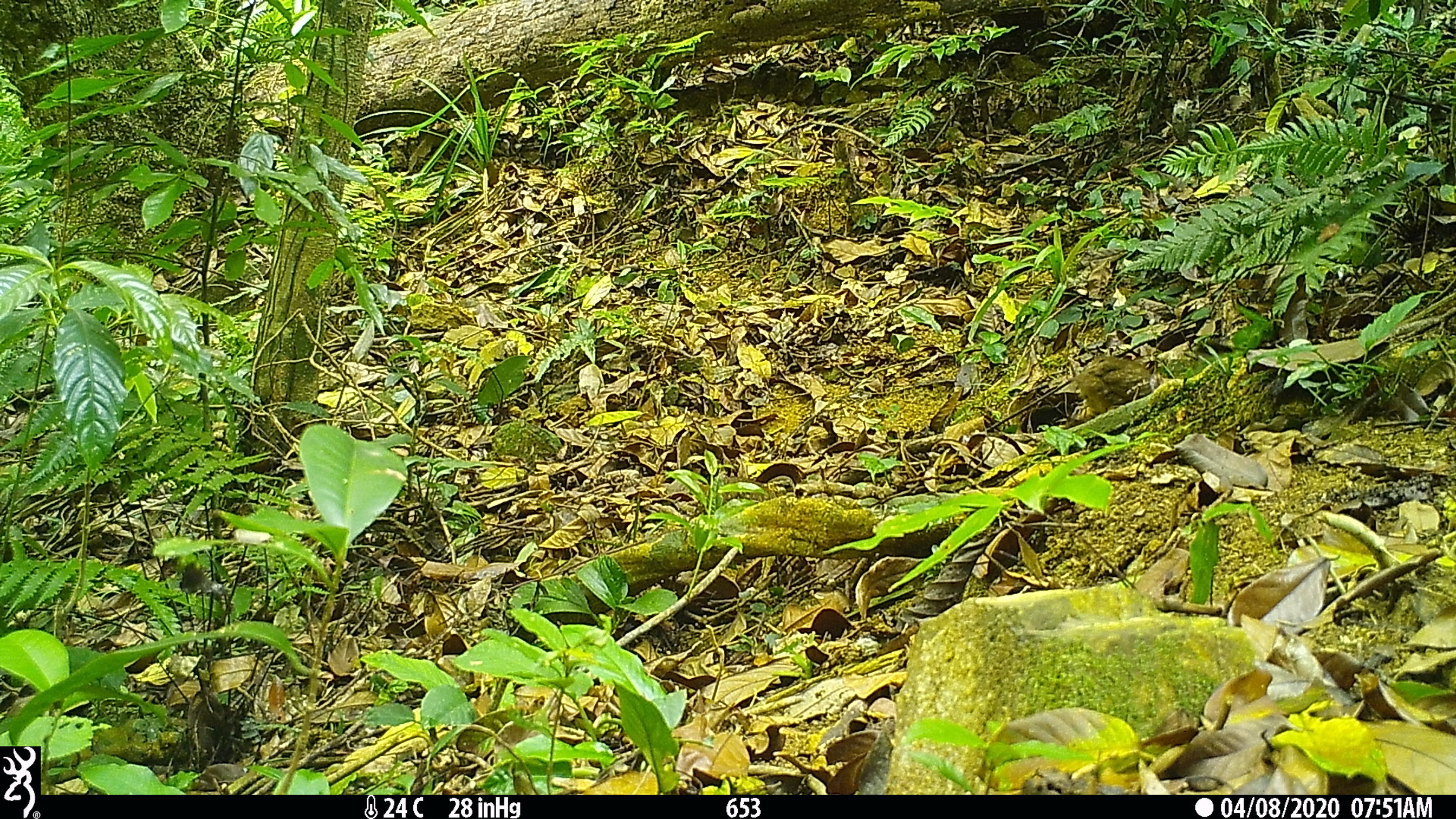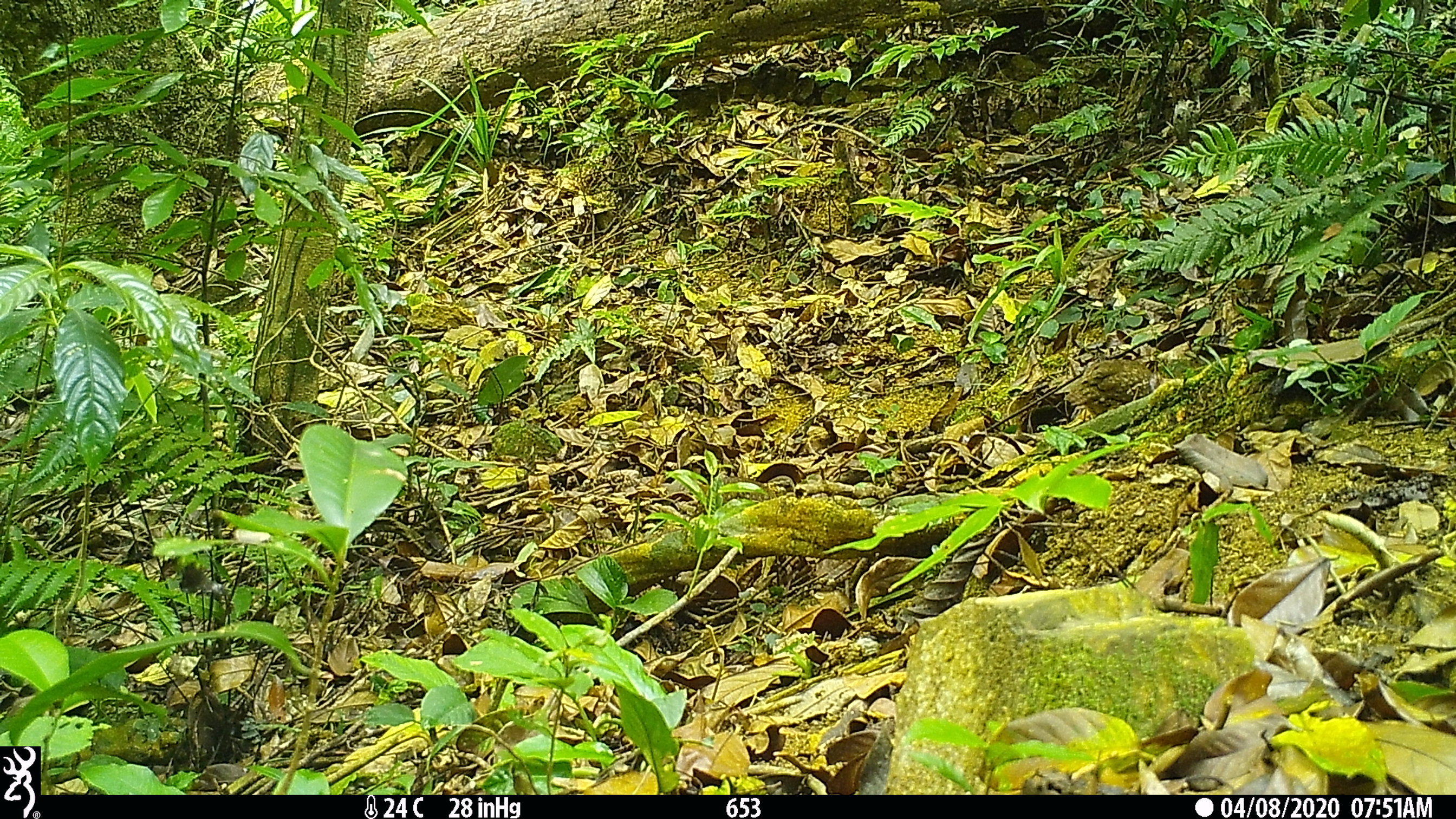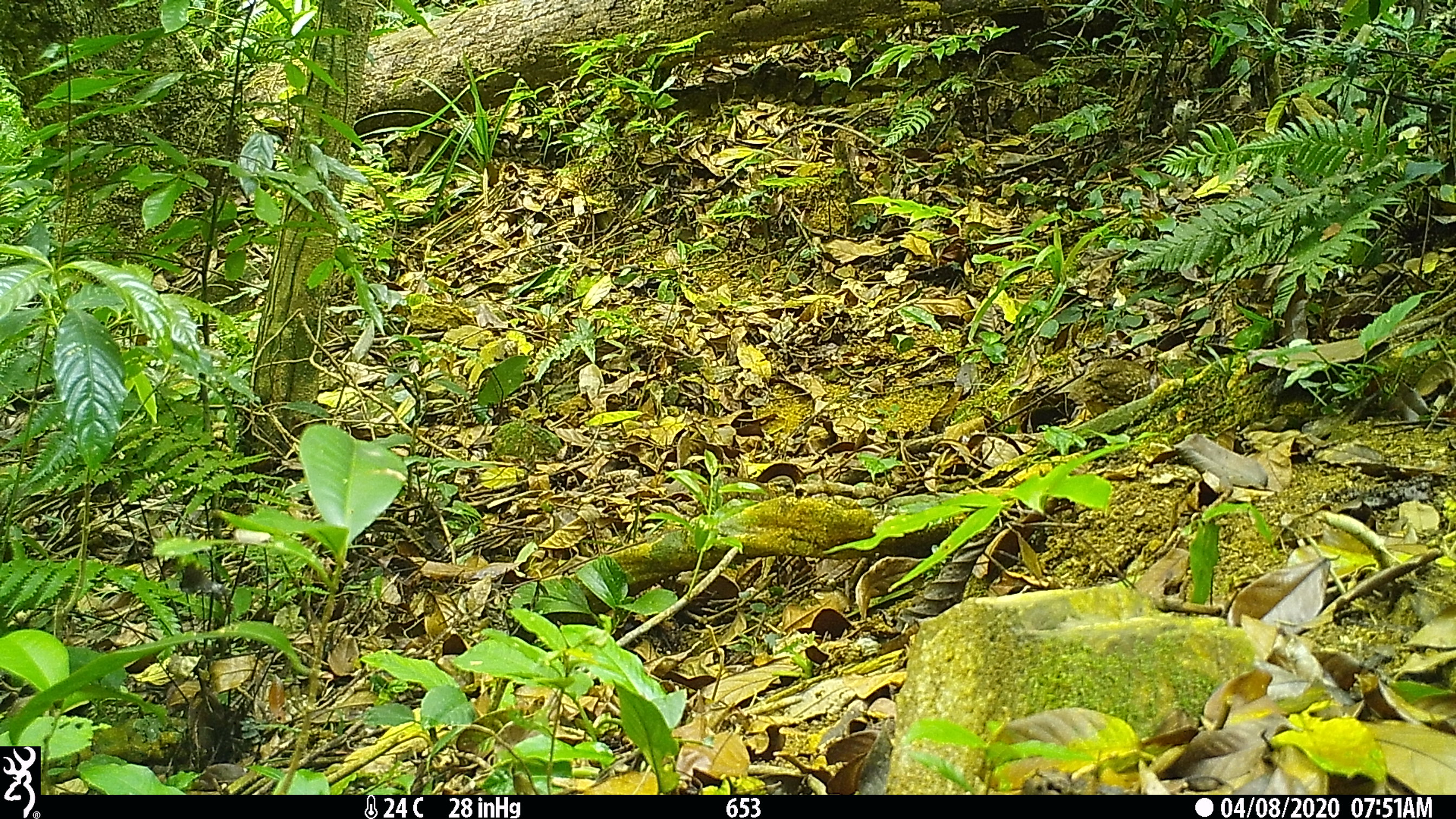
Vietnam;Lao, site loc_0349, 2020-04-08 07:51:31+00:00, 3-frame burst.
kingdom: Animalia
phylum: Chordata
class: Aves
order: Galliformes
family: Phasianidae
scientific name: Phasianidae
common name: partridge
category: unidentified partridge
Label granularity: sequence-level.